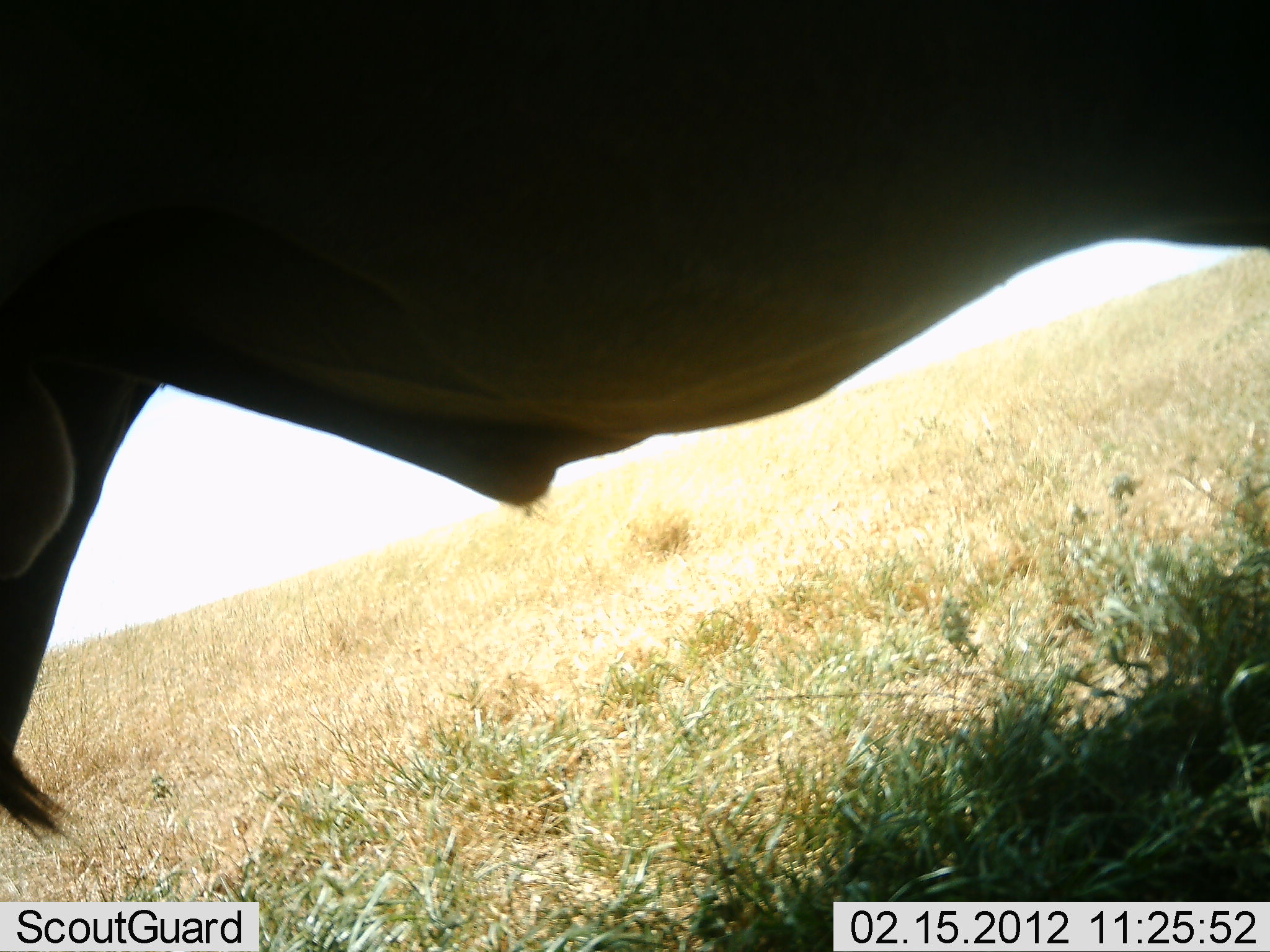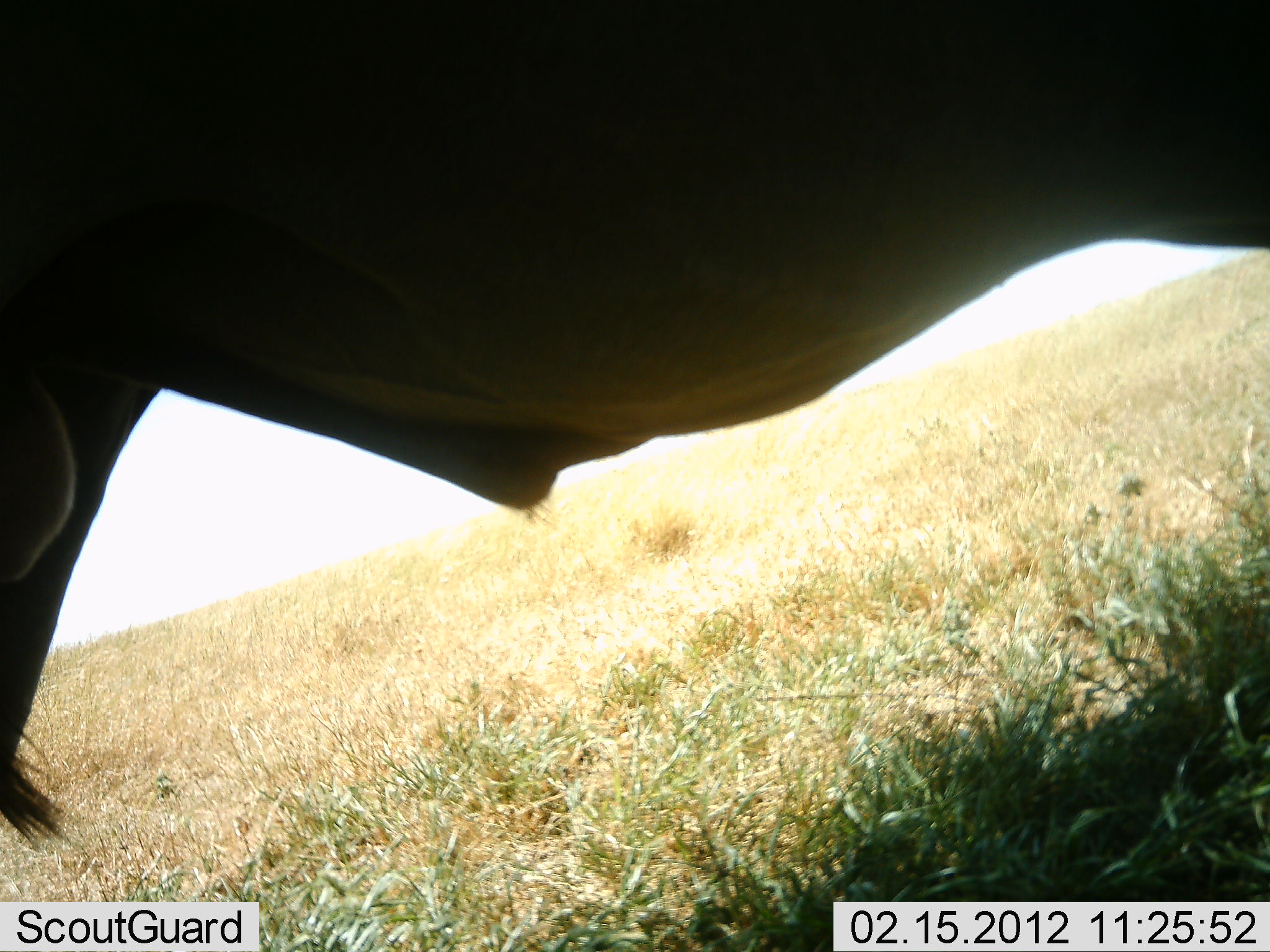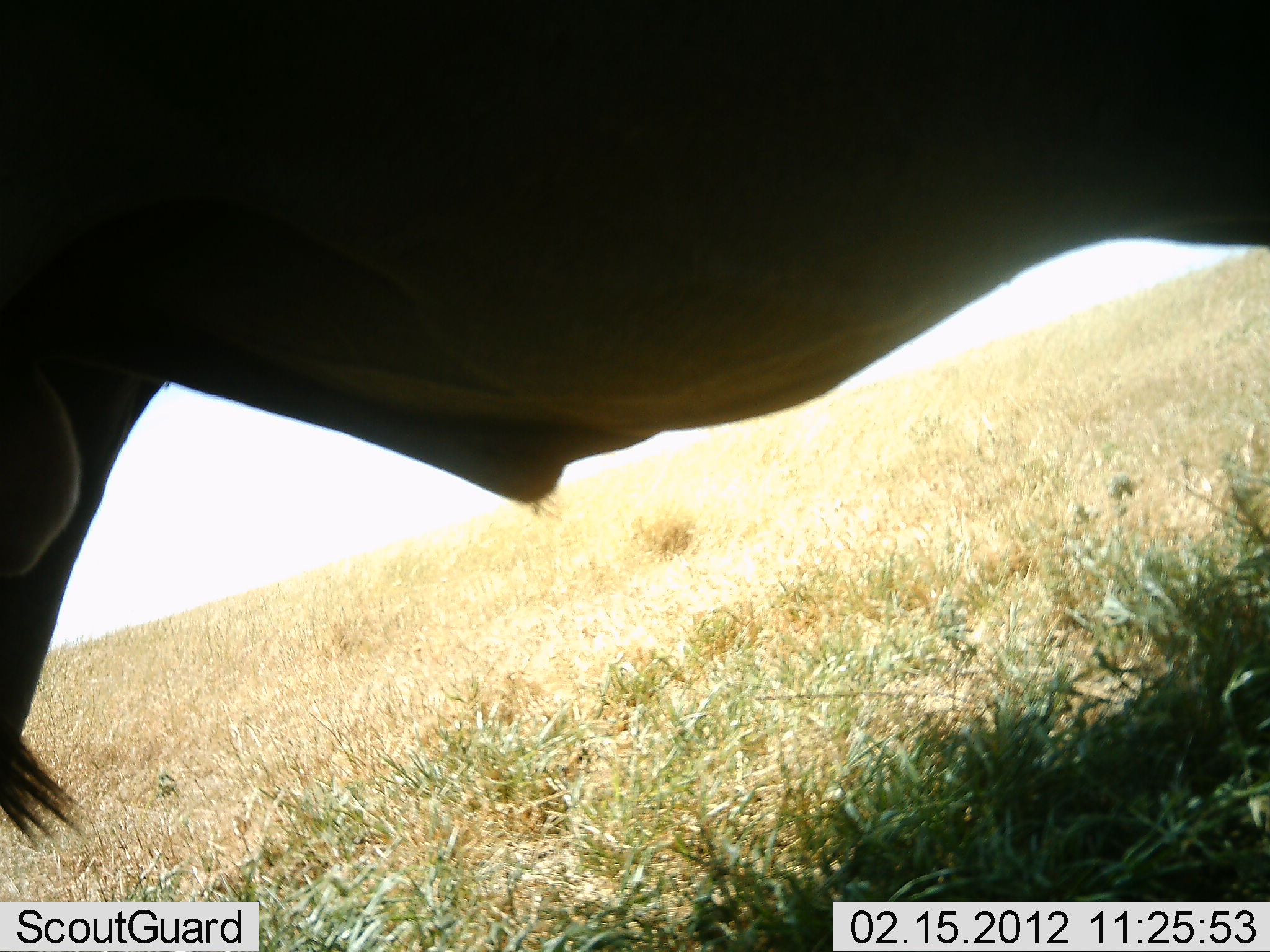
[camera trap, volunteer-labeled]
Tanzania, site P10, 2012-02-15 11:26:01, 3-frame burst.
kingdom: Animalia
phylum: Chordata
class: Mammalia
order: Artiodactyla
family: Bovidae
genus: Connochaetes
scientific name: Connochaetes taurinus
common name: blue wildebeest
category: wildebeest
Wildebeest (blue wildebeest) (Connochaetes taurinus), count 1. Behavior (volunteer vote fractions): standing 93%, resting 0%, moving 0%, interacting 0%. Young present (vote fraction): 0%. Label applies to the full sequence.